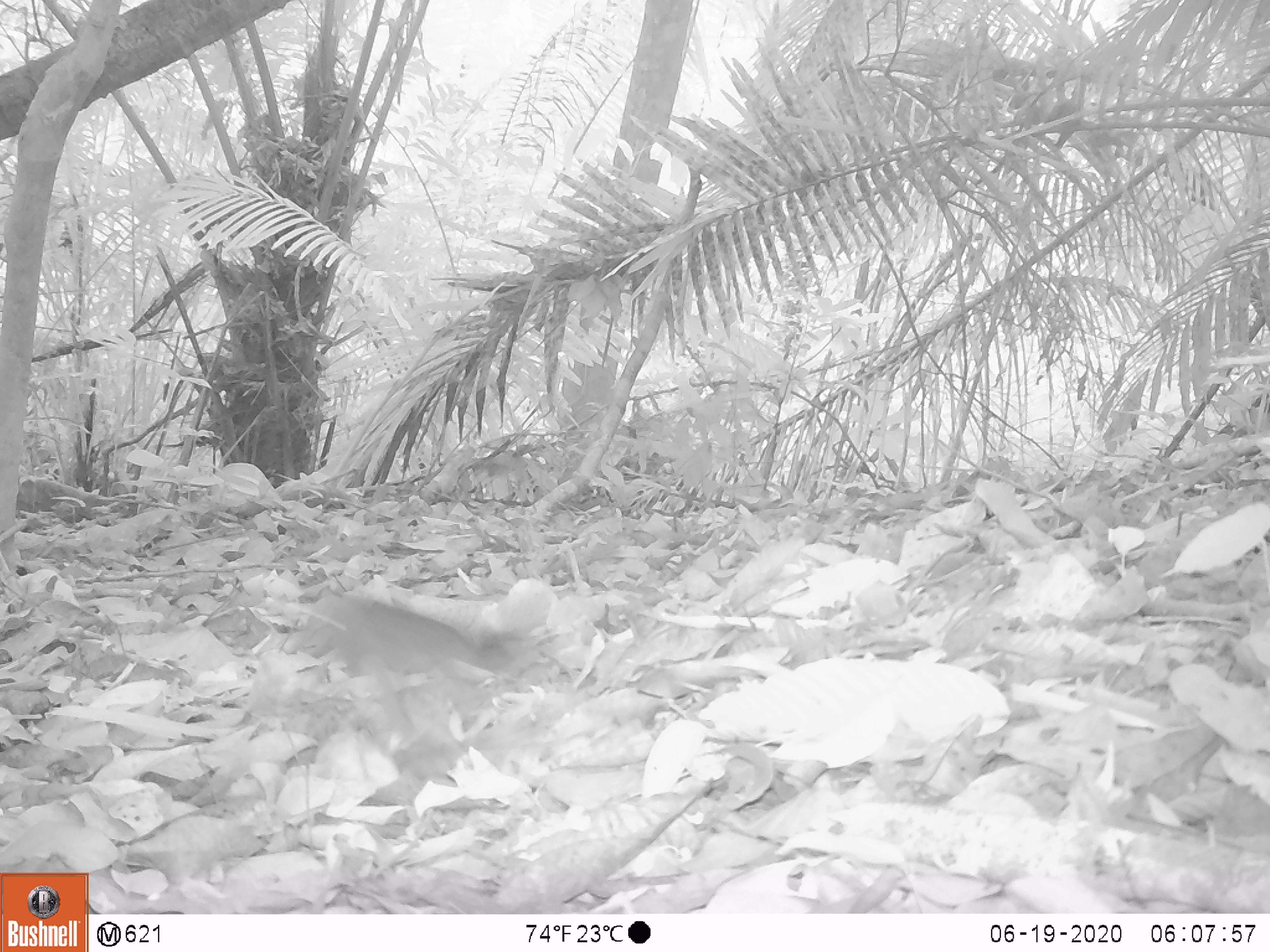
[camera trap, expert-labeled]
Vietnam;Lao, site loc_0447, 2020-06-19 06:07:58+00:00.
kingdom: Animalia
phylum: Chordata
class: Mammalia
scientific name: Mammalia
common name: mammal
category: unidentified small mammal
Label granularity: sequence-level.